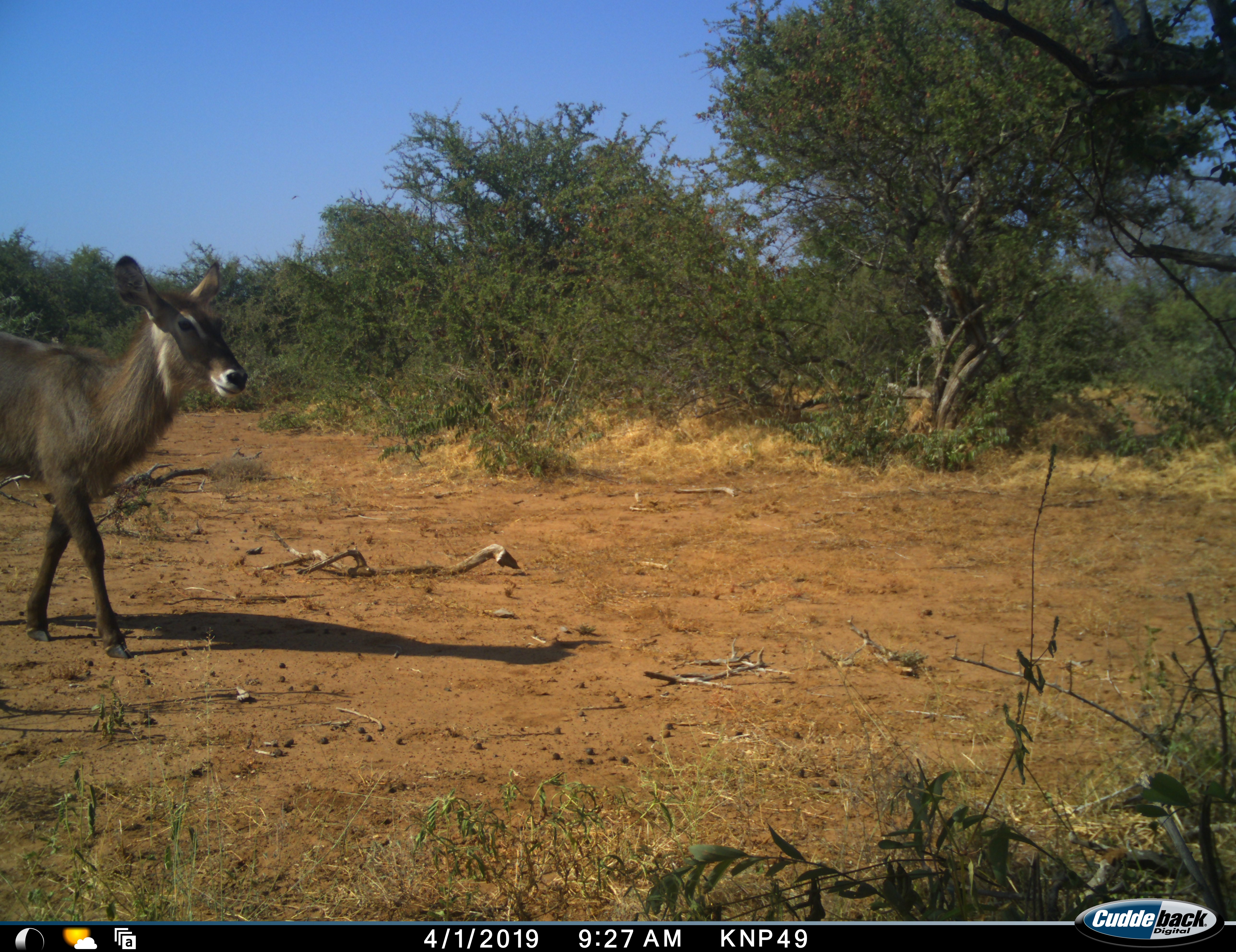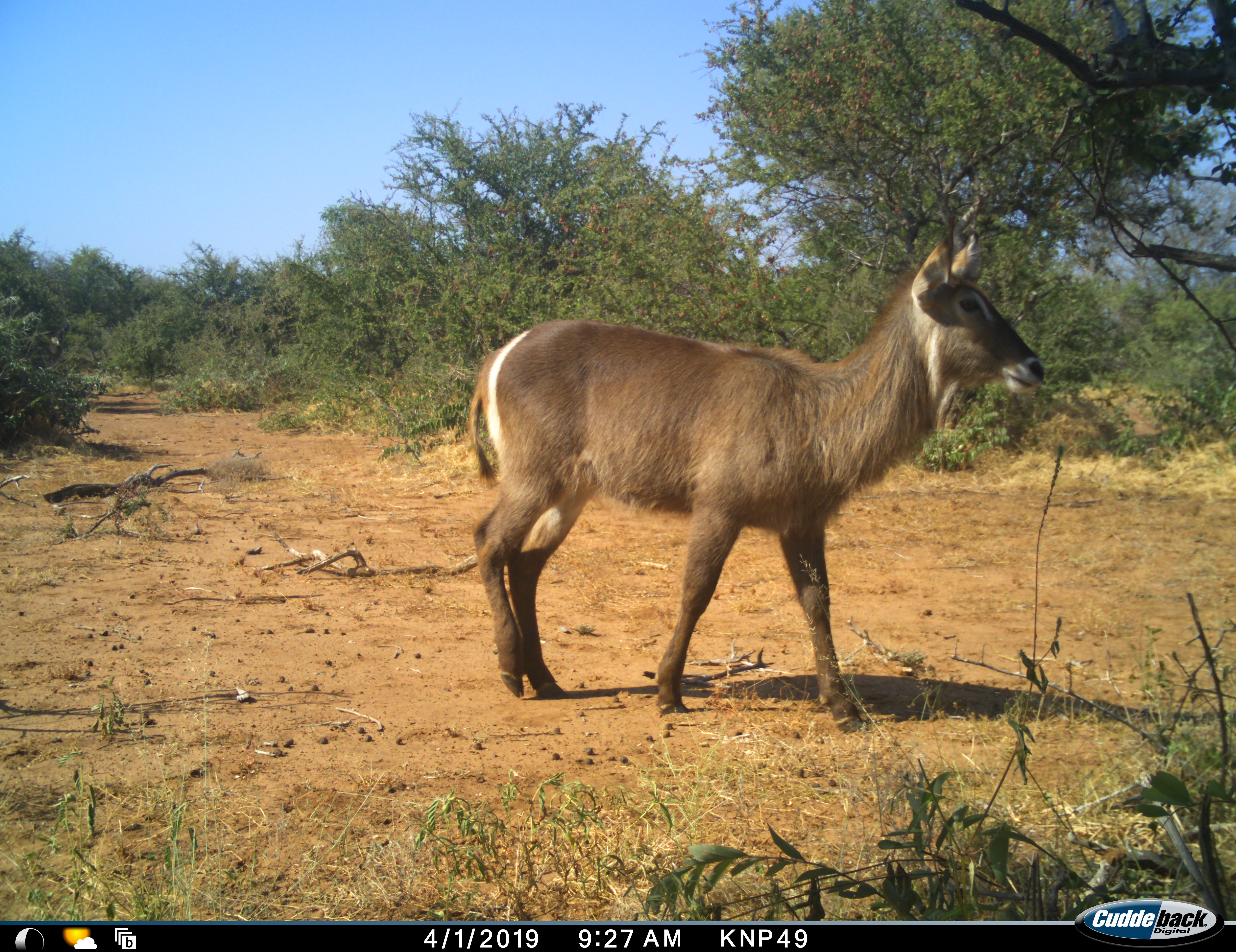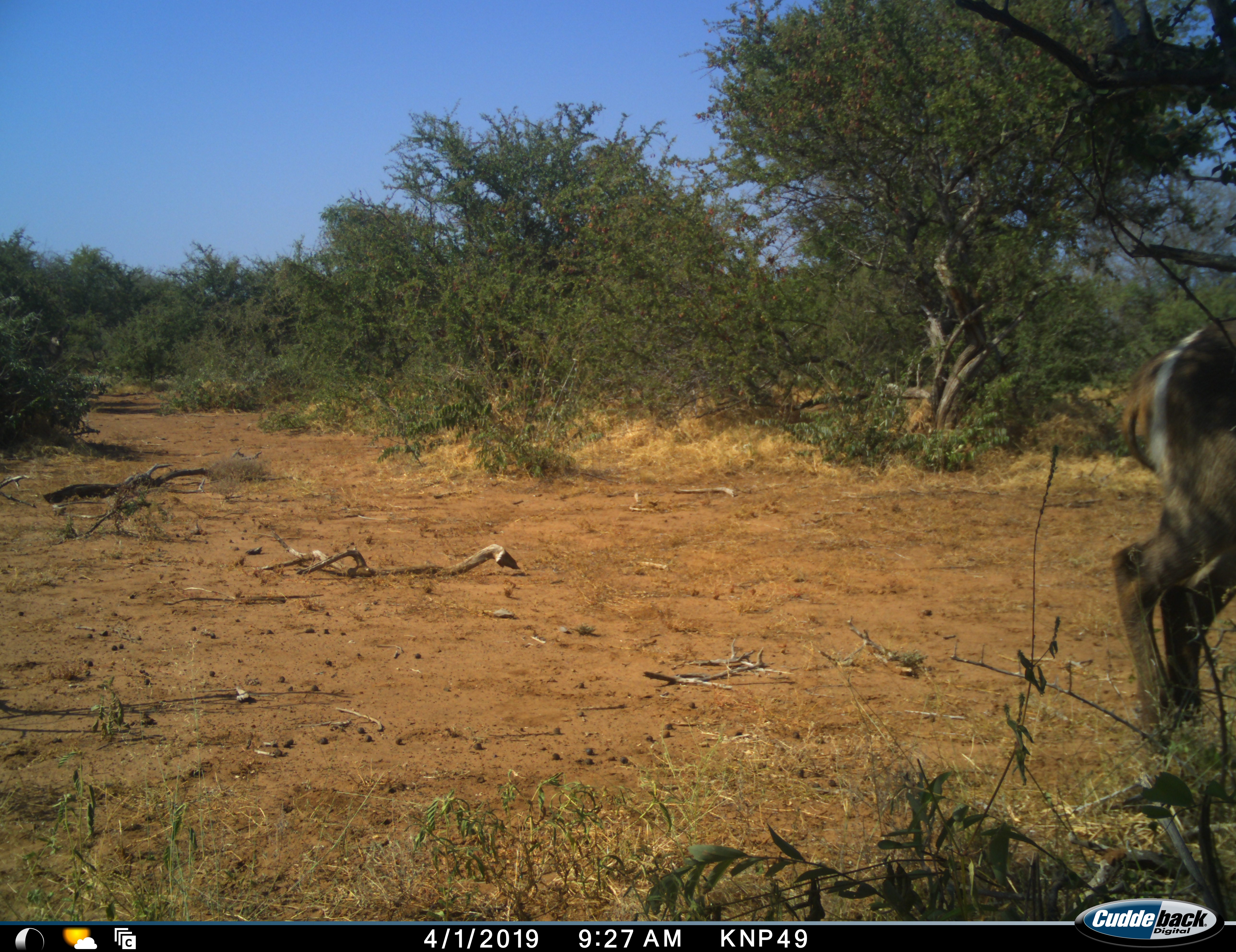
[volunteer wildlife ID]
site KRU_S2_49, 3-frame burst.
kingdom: Animalia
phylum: Chordata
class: Mammalia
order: Artiodactyla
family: Bovidae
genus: Kobus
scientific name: Kobus ellipsiprymnus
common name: waterbuck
Waterbuck (Kobus ellipsiprymnus), count 1. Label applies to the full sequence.